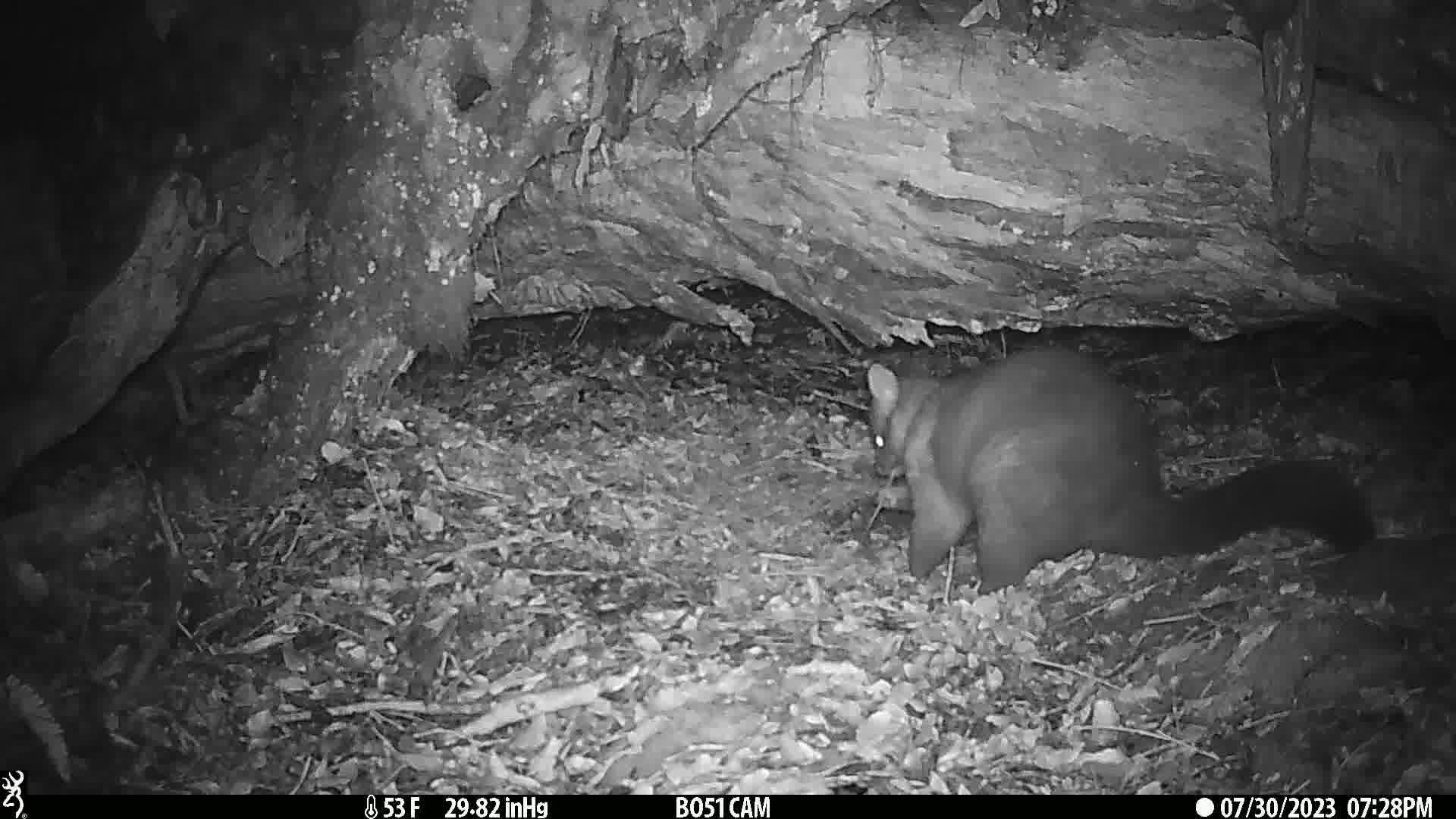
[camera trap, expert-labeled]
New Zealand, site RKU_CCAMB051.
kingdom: Animalia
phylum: Chordata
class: Mammalia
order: Diprotodontia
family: Phalangeridae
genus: Trichosurus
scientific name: Trichosurus vulpecula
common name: common brushtail possum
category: possum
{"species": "possum (common brushtail possum) (Trichosurus vulpecula)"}